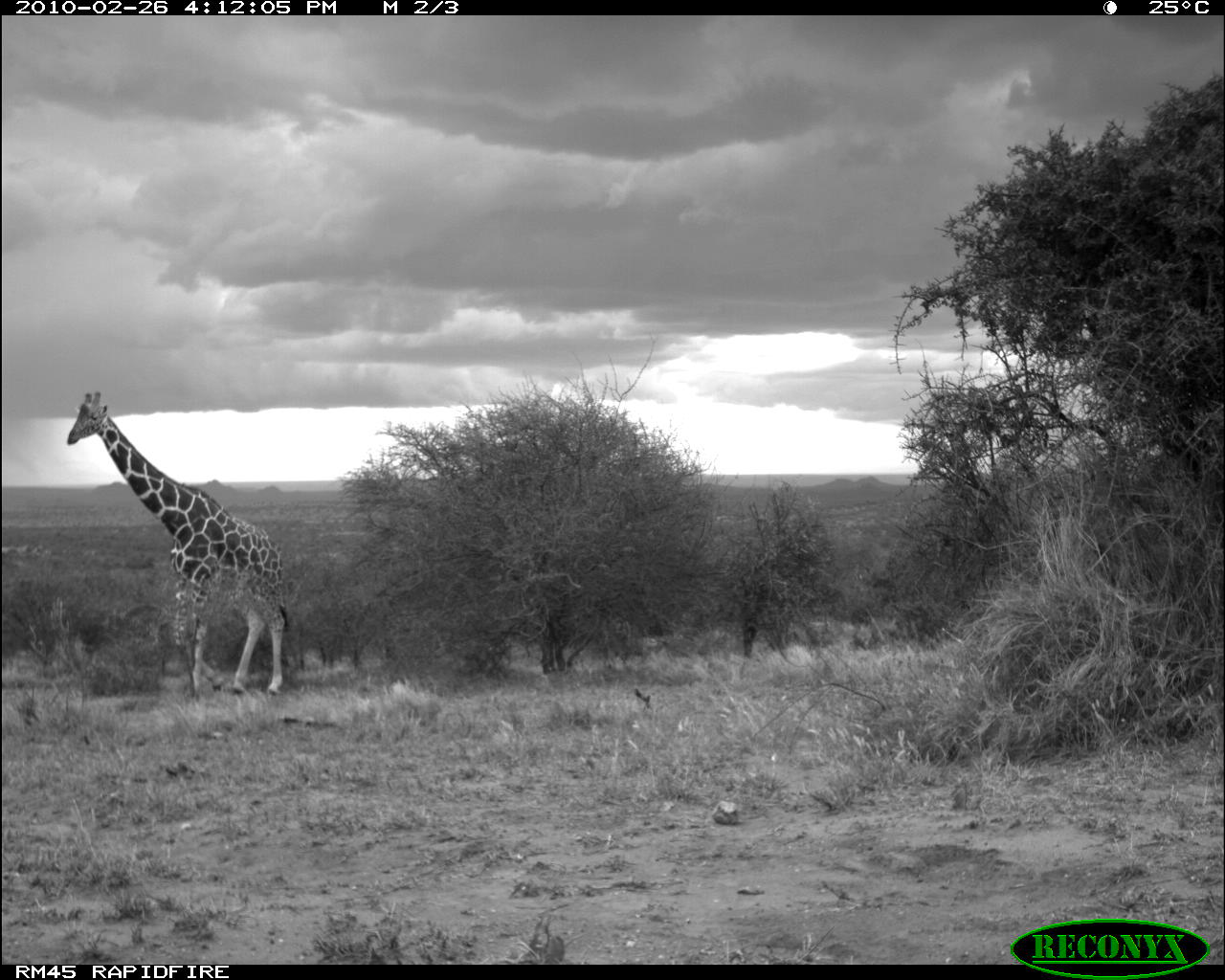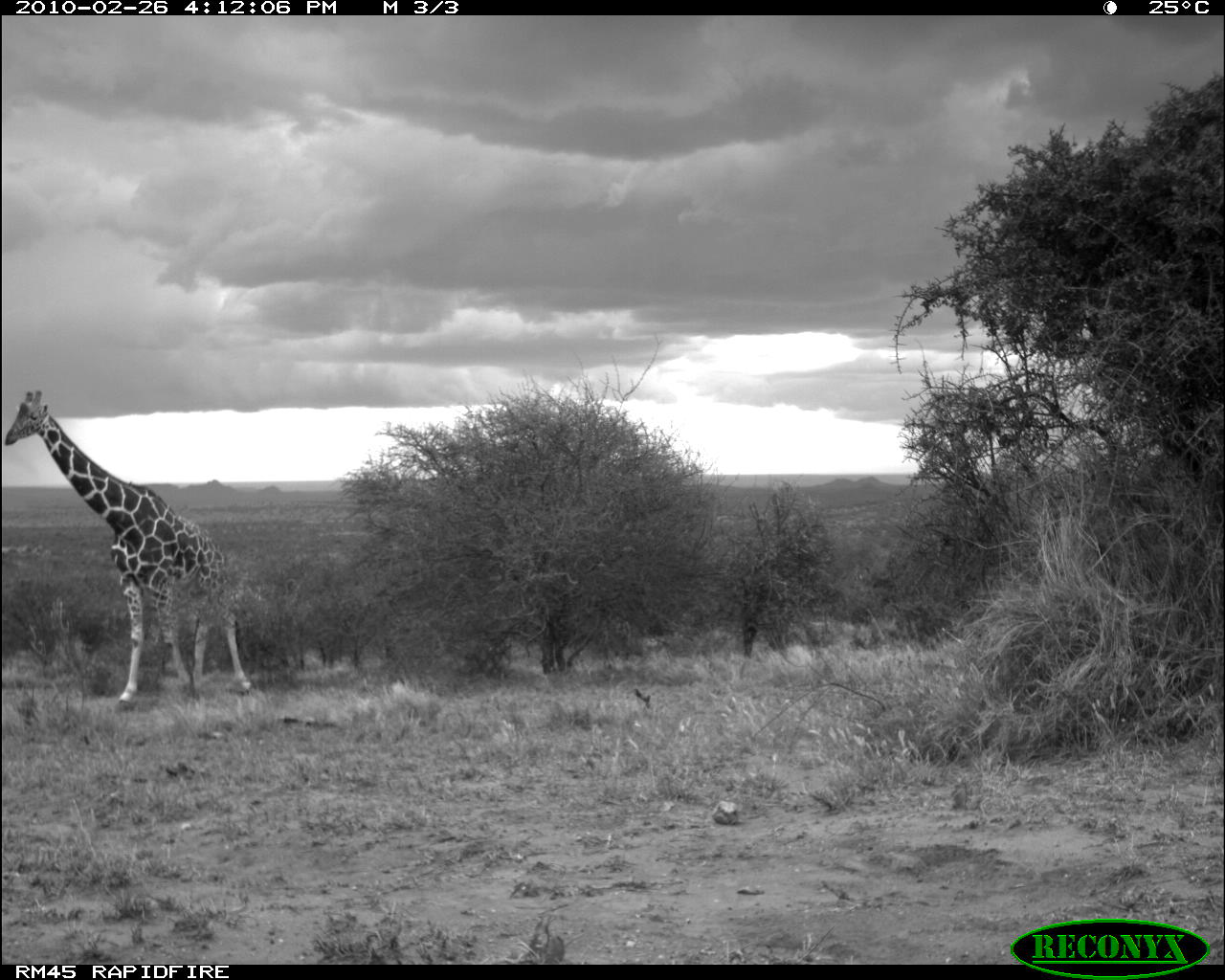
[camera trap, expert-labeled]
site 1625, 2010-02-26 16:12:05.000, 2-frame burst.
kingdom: Animalia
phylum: Chordata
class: Mammalia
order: Artiodactyla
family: Giraffidae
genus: Giraffa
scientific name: Giraffa camelopardalis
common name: giraffe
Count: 1.